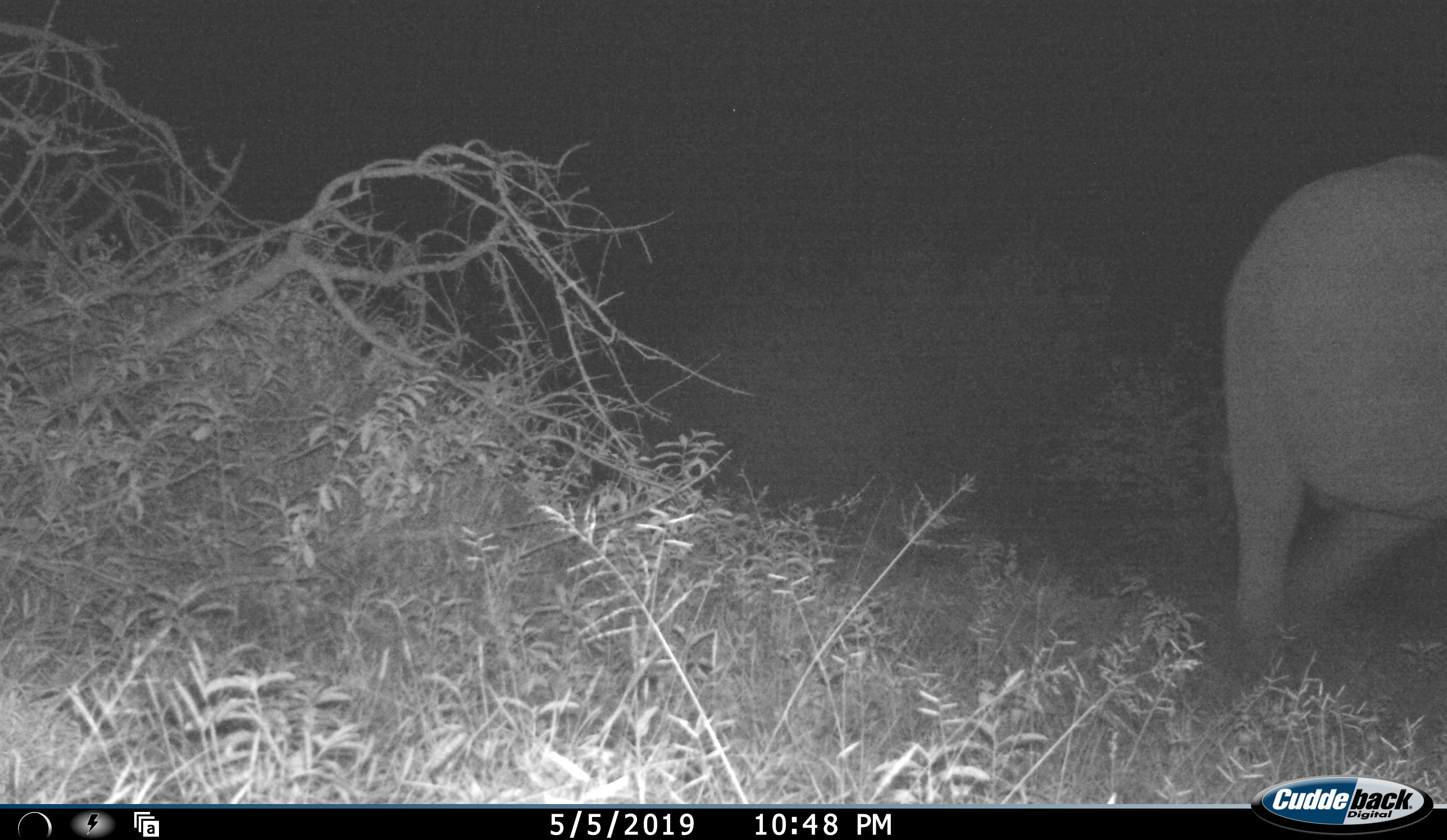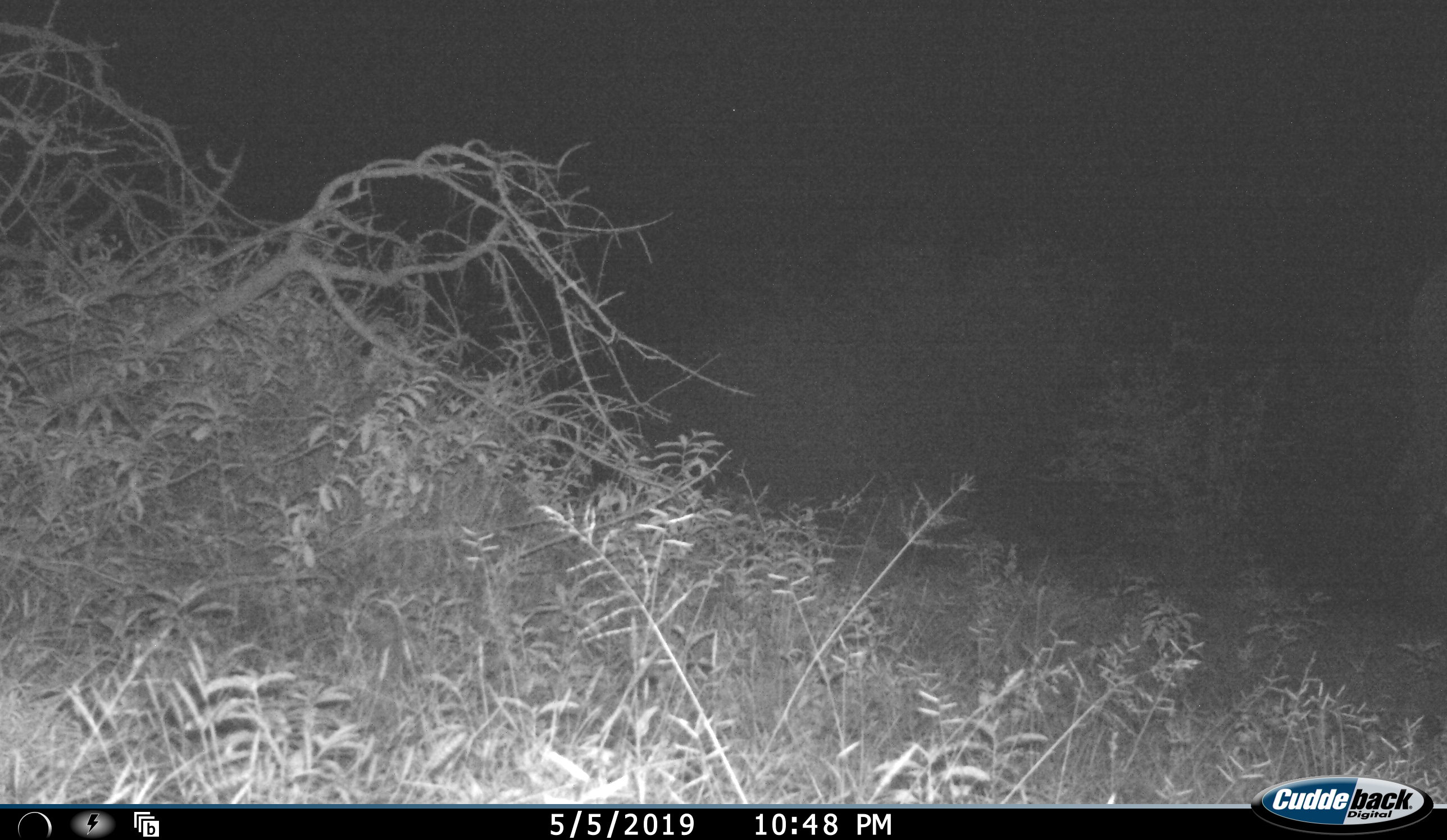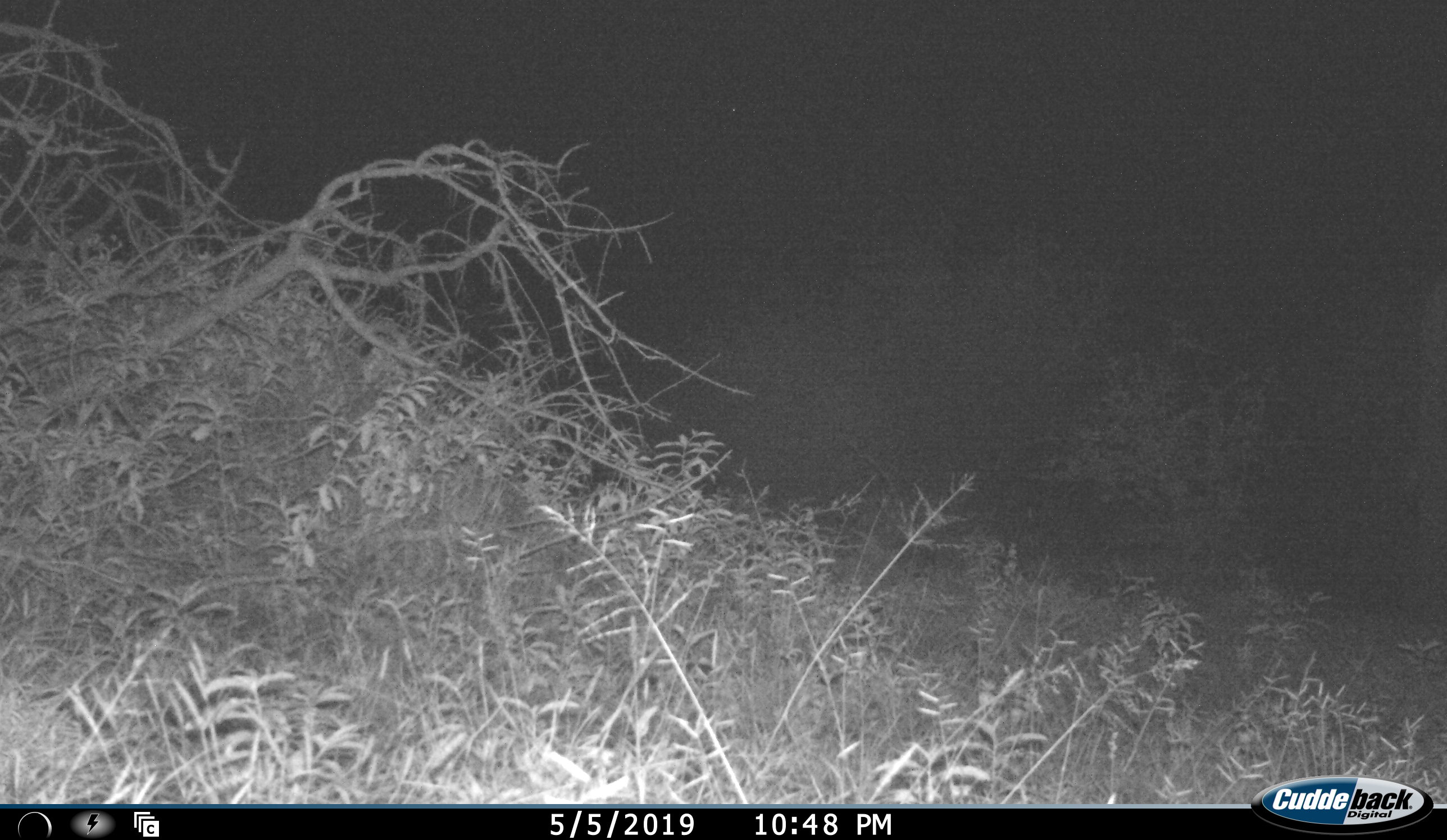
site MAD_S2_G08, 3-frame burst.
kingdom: Animalia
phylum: Chordata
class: Mammalia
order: Proboscidea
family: Elephantidae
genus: Loxodonta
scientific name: Loxodonta africana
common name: african bush elephant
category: elephant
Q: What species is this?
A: Elephant (african bush elephant) (Loxodonta africana).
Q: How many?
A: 1.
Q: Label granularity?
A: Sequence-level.